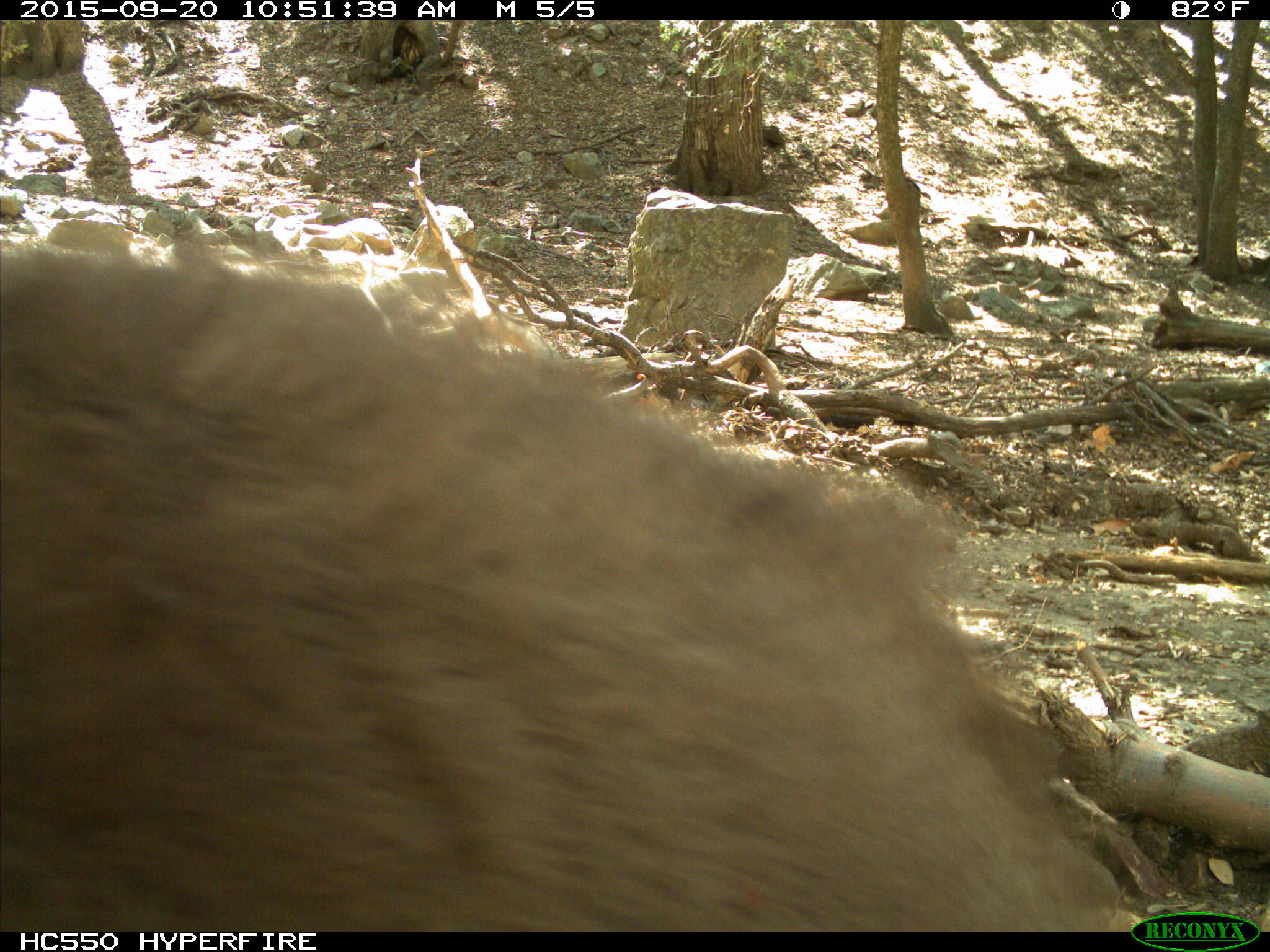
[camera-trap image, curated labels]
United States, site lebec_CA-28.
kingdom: Animalia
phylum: Chordata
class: Mammalia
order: Carnivora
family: Ursidae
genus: Ursus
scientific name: Ursus americanus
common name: american black bear